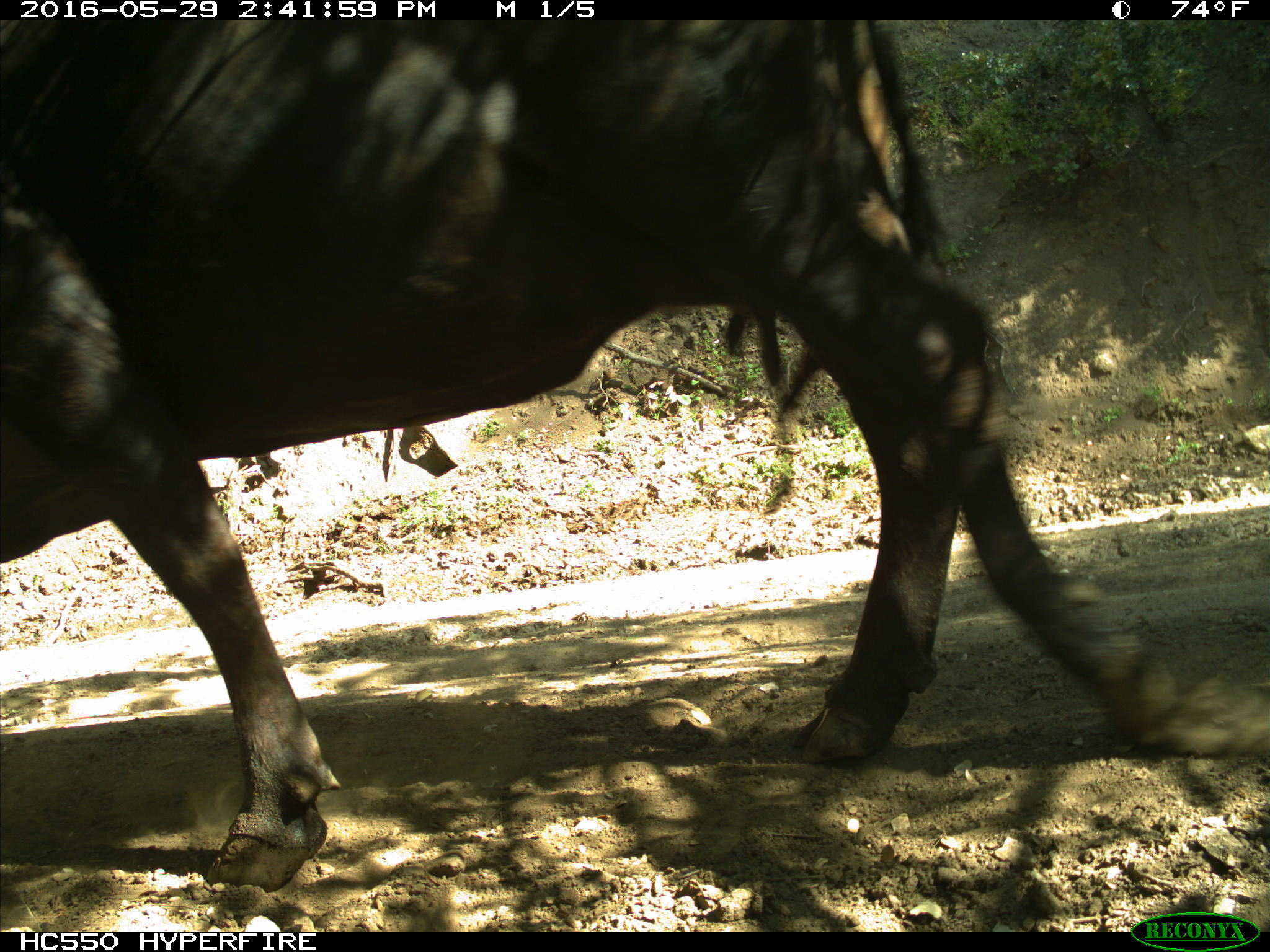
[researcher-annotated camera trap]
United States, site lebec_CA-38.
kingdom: Animalia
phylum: Chordata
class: Mammalia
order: Artiodactyla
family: Bovidae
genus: Bos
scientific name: Bos taurus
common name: domestic cow